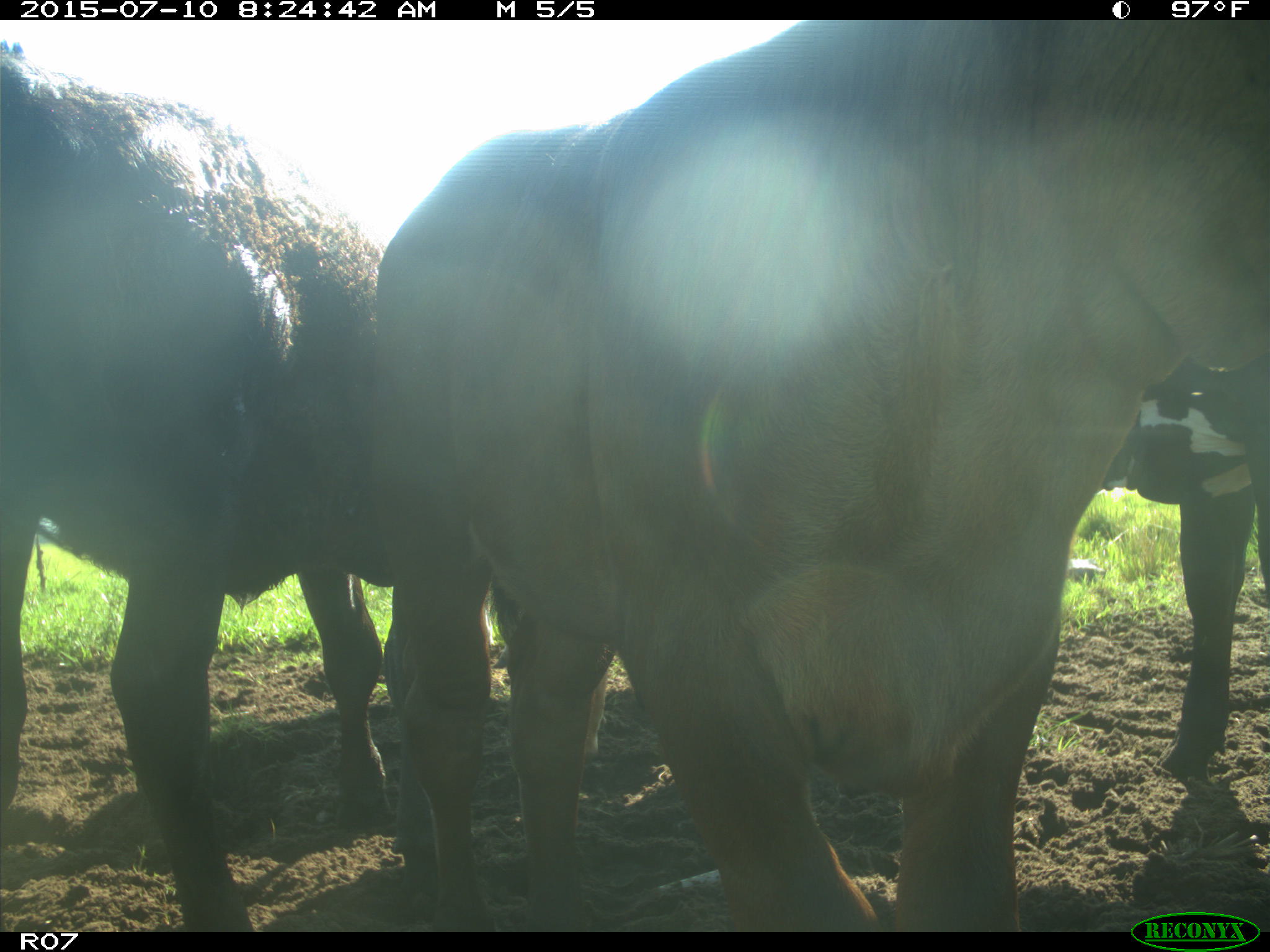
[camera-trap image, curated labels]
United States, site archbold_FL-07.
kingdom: Animalia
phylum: Chordata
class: Mammalia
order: Artiodactyla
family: Bovidae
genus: Bos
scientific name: Bos taurus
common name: domestic cow